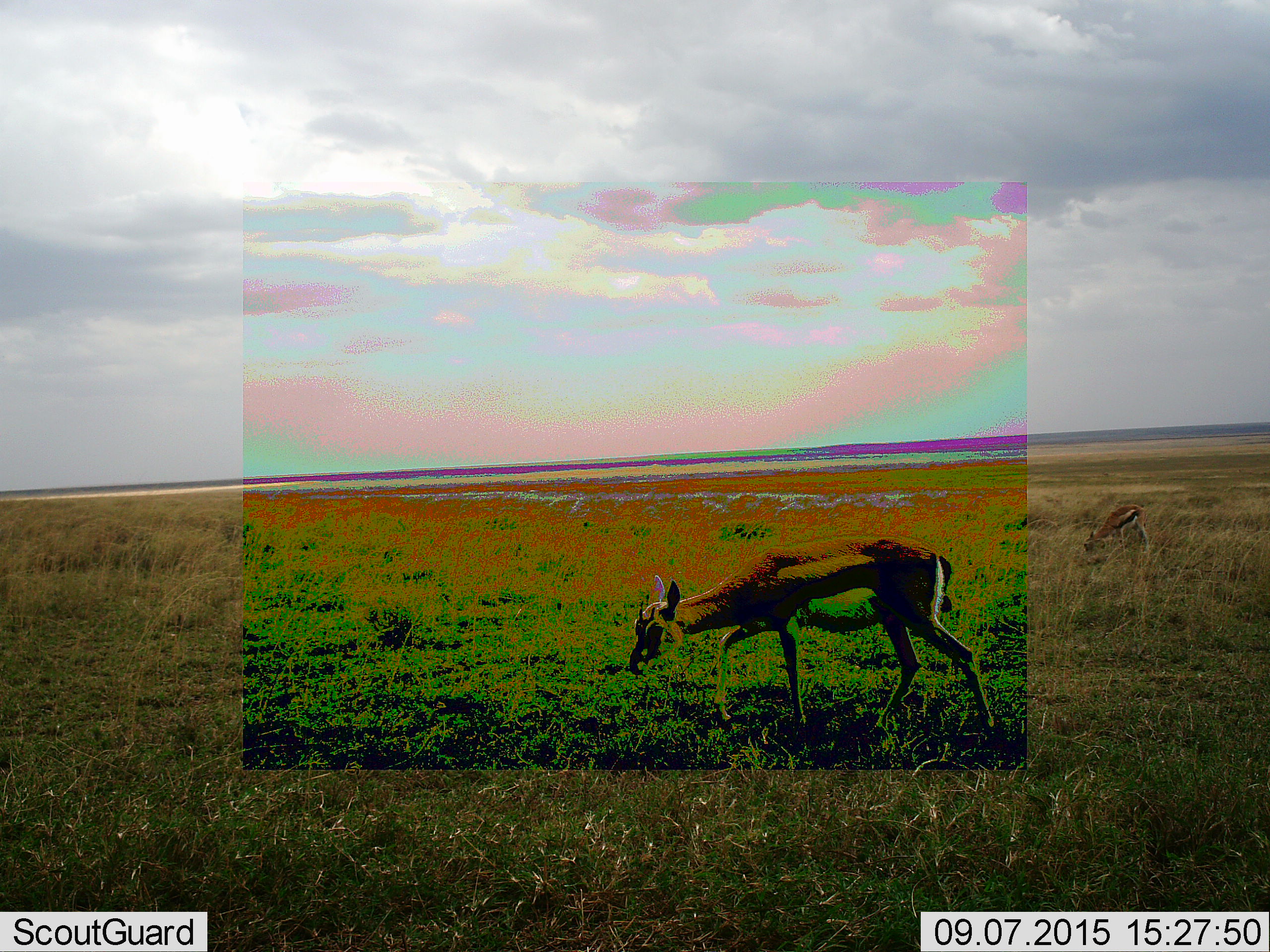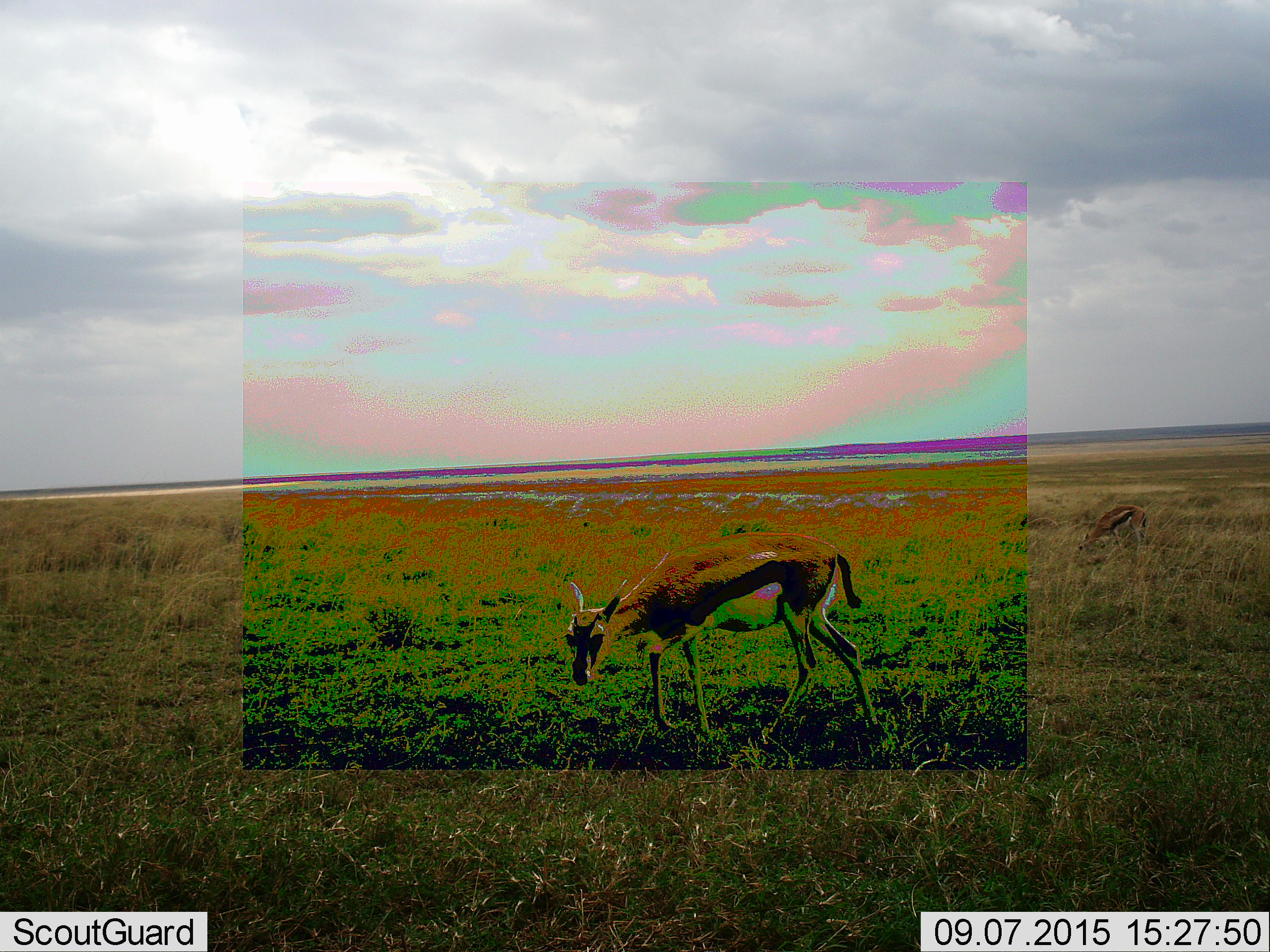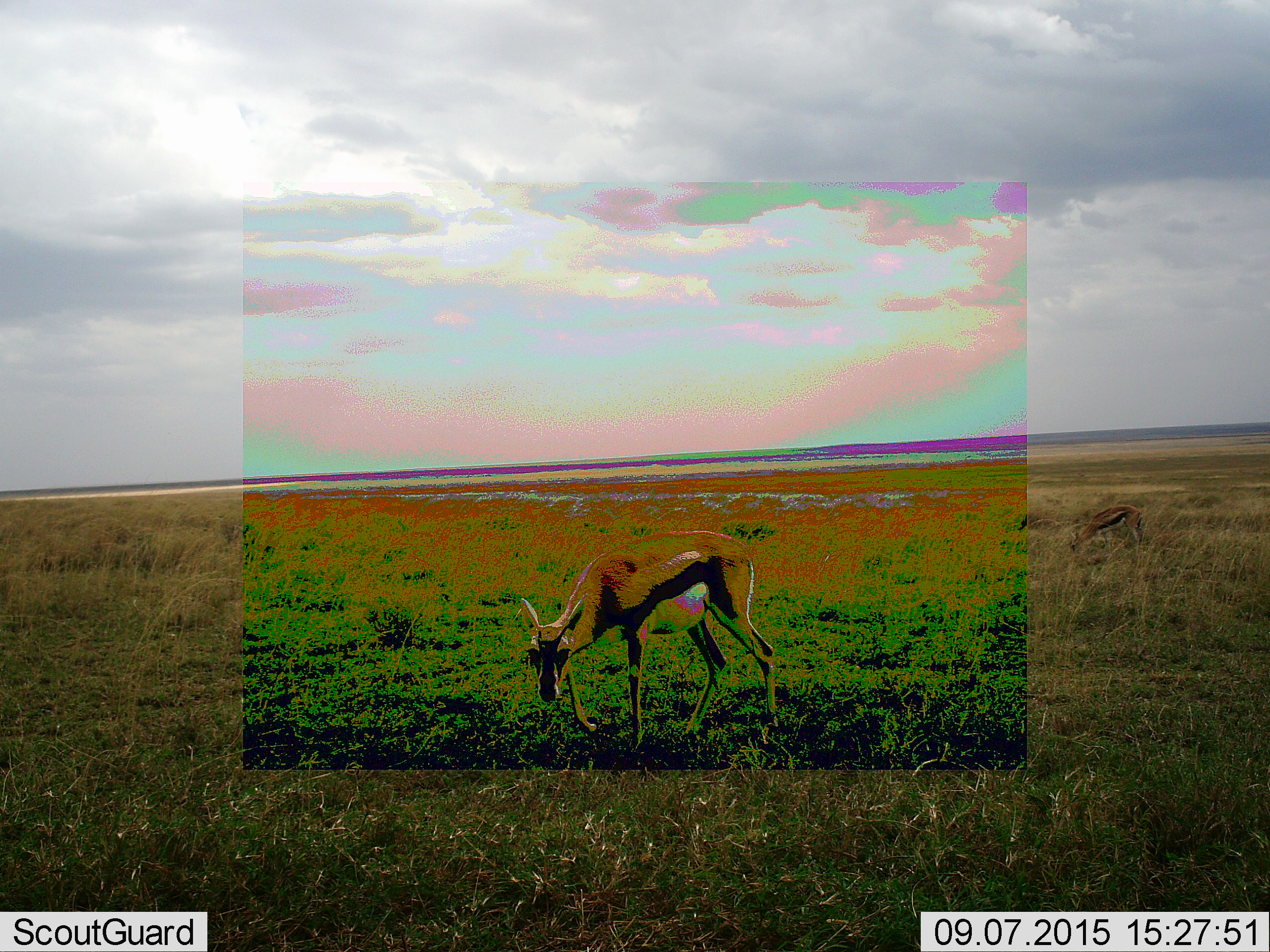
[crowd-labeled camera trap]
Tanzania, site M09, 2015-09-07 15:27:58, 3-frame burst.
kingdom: Animalia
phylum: Chordata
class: Mammalia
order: Artiodactyla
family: Bovidae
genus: Eudorcas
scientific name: Eudorcas thomsonii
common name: thomson's gazelle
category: gazellethomsons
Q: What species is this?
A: Gazellethomsons (thomson's gazelle) (Eudorcas thomsonii).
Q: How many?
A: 2.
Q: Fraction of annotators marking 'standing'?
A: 0%.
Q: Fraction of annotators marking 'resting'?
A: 0%.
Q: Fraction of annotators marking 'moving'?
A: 50%.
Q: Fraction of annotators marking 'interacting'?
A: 0%.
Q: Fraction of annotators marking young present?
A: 12%.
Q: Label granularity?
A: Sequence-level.